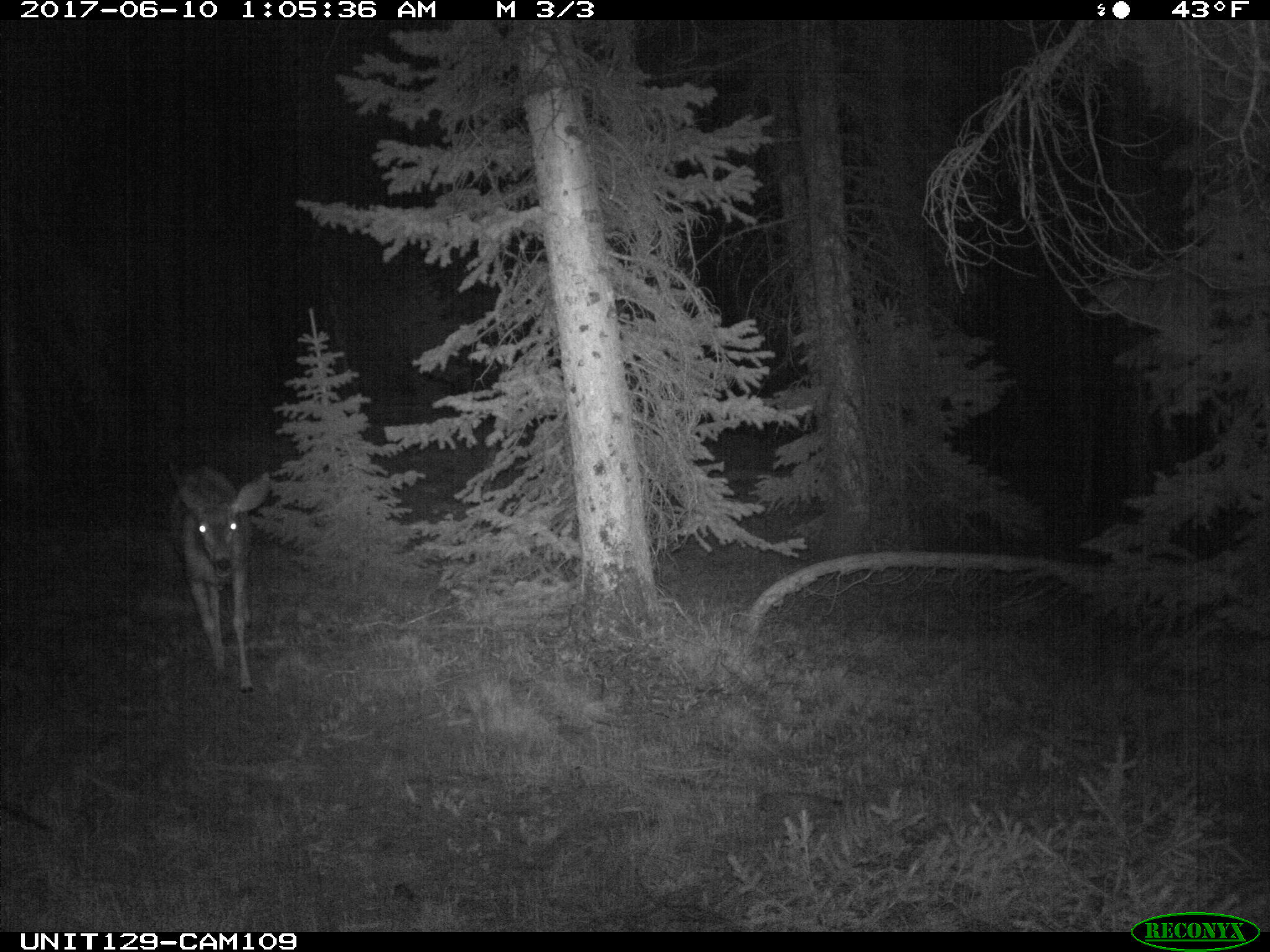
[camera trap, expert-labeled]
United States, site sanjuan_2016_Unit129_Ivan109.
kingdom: Animalia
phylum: Chordata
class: Mammalia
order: Artiodactyla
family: Cervidae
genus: Odocoileus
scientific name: Odocoileus hemionus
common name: mule deer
Odocoileus hemionus (mule deer).